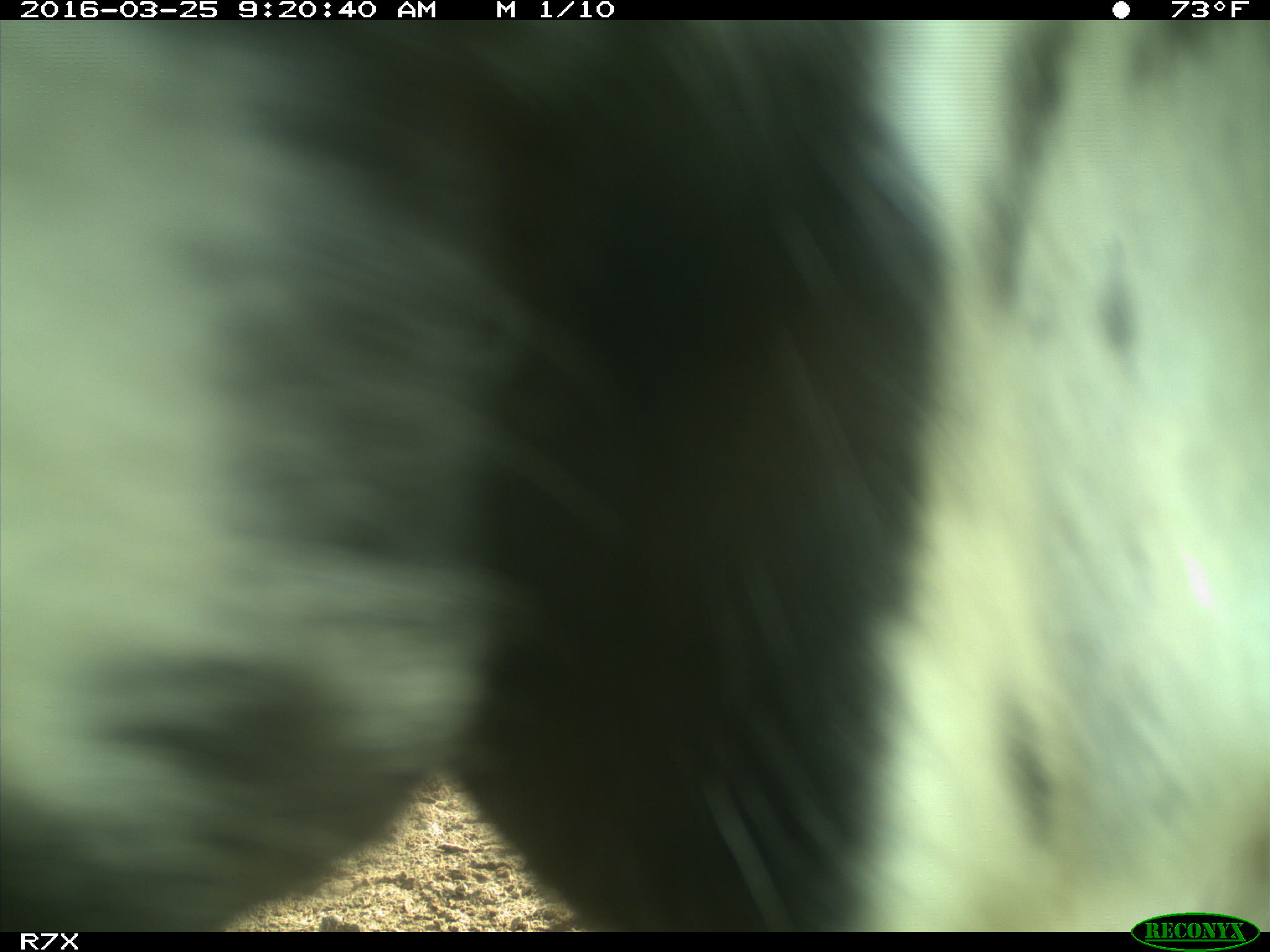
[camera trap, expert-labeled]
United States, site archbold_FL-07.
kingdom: Animalia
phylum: Chordata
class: Mammalia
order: Artiodactyla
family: Bovidae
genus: Bos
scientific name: Bos taurus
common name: domestic cow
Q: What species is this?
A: Bos taurus (domestic cow).